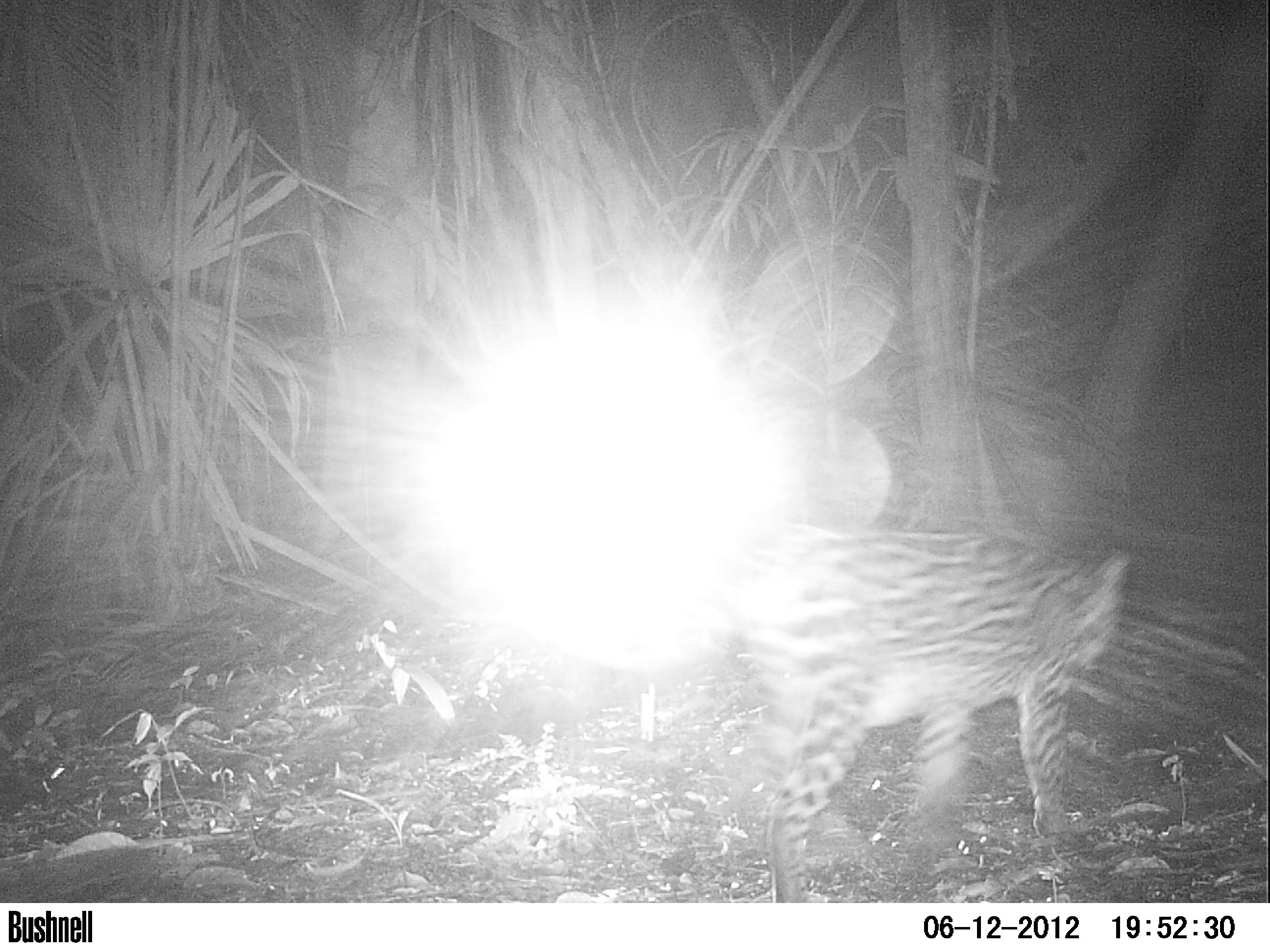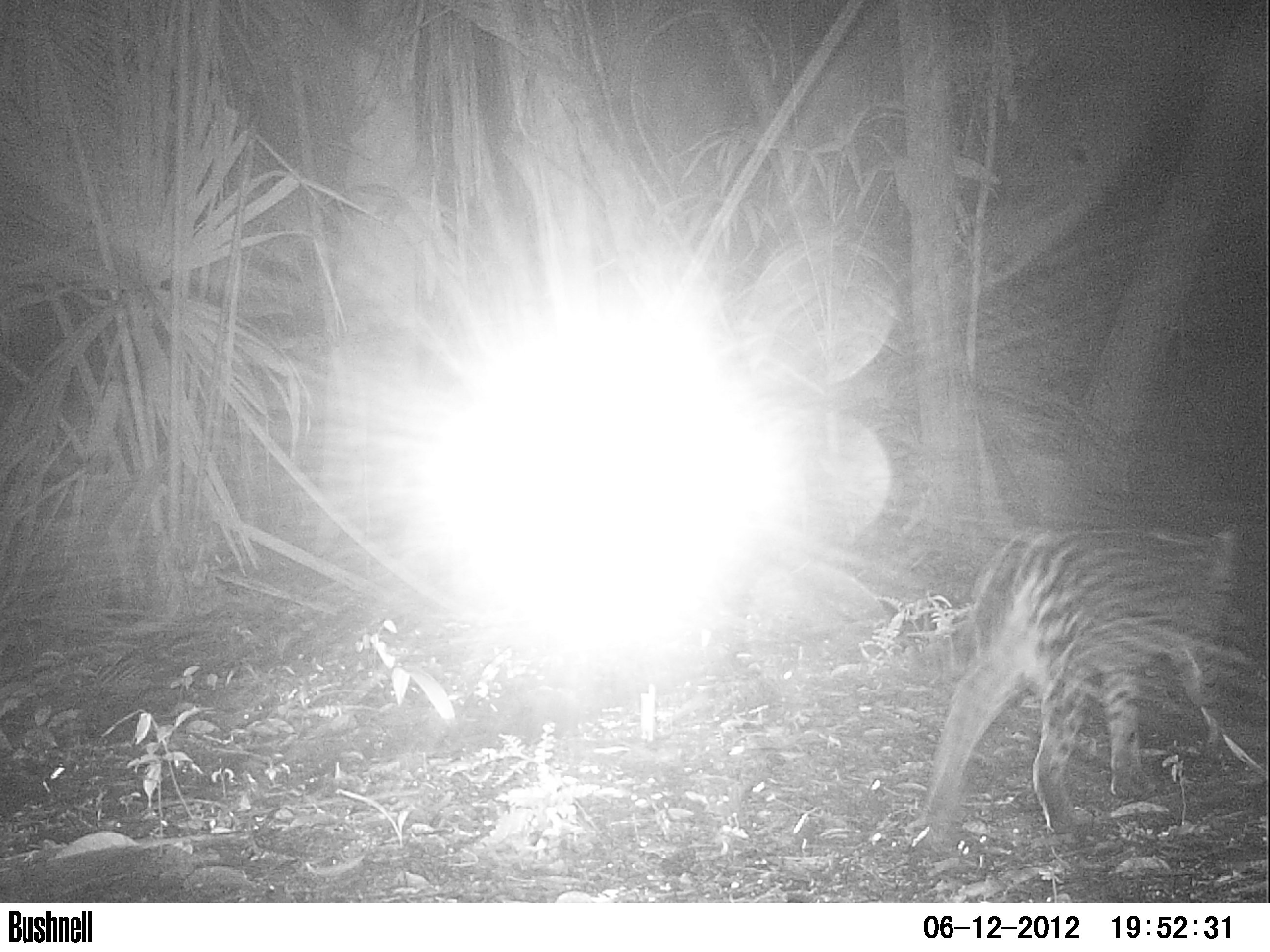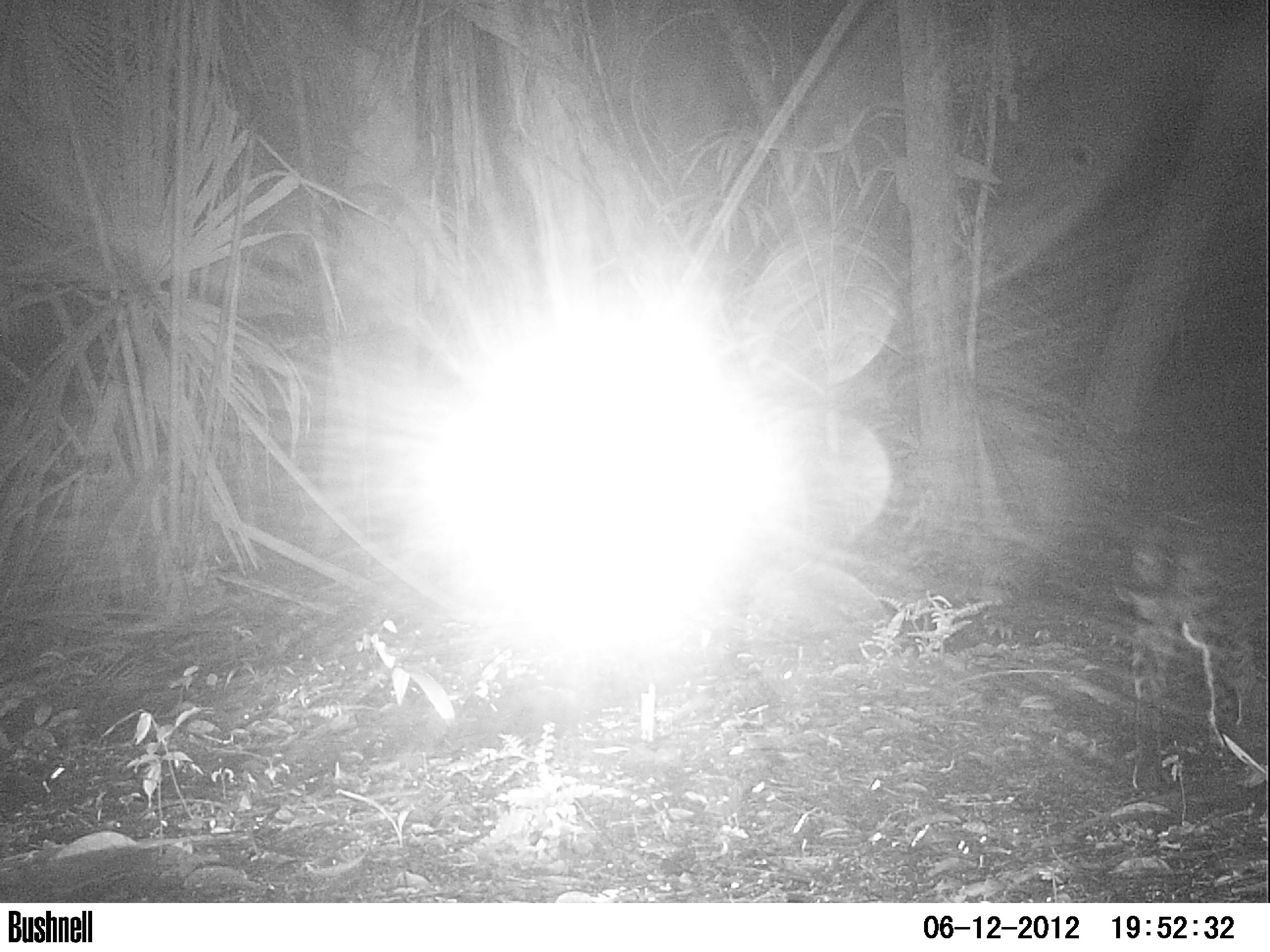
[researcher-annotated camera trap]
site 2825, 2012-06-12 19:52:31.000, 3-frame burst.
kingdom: Animalia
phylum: Chordata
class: Mammalia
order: Carnivora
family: Felidae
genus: Leopardus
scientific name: Leopardus pardalis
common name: ocelot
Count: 1.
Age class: adult.